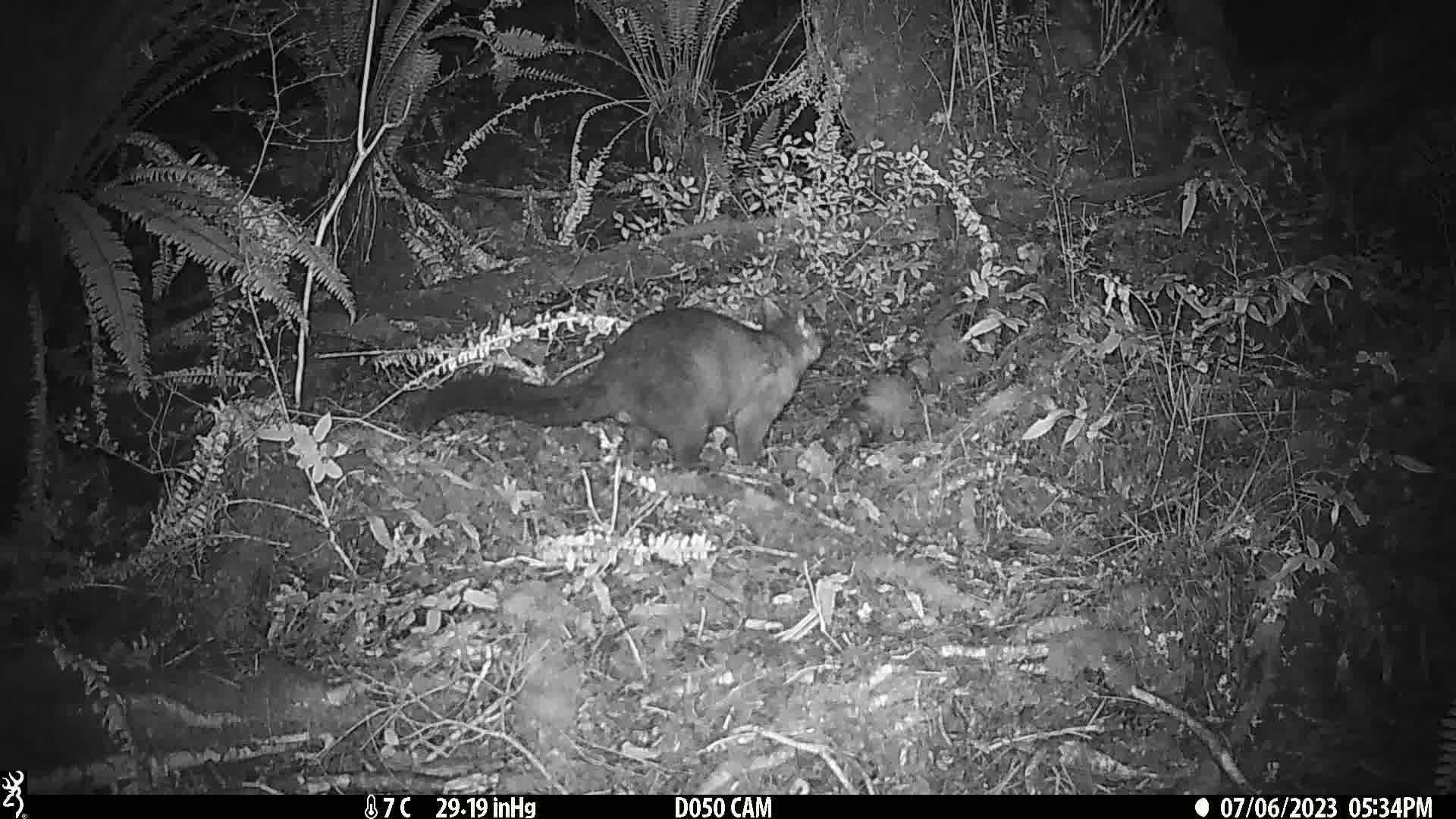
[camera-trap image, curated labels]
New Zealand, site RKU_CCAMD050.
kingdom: Animalia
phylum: Chordata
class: Mammalia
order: Diprotodontia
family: Phalangeridae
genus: Trichosurus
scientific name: Trichosurus vulpecula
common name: common brushtail possum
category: possum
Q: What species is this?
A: Possum (common brushtail possum) (Trichosurus vulpecula).